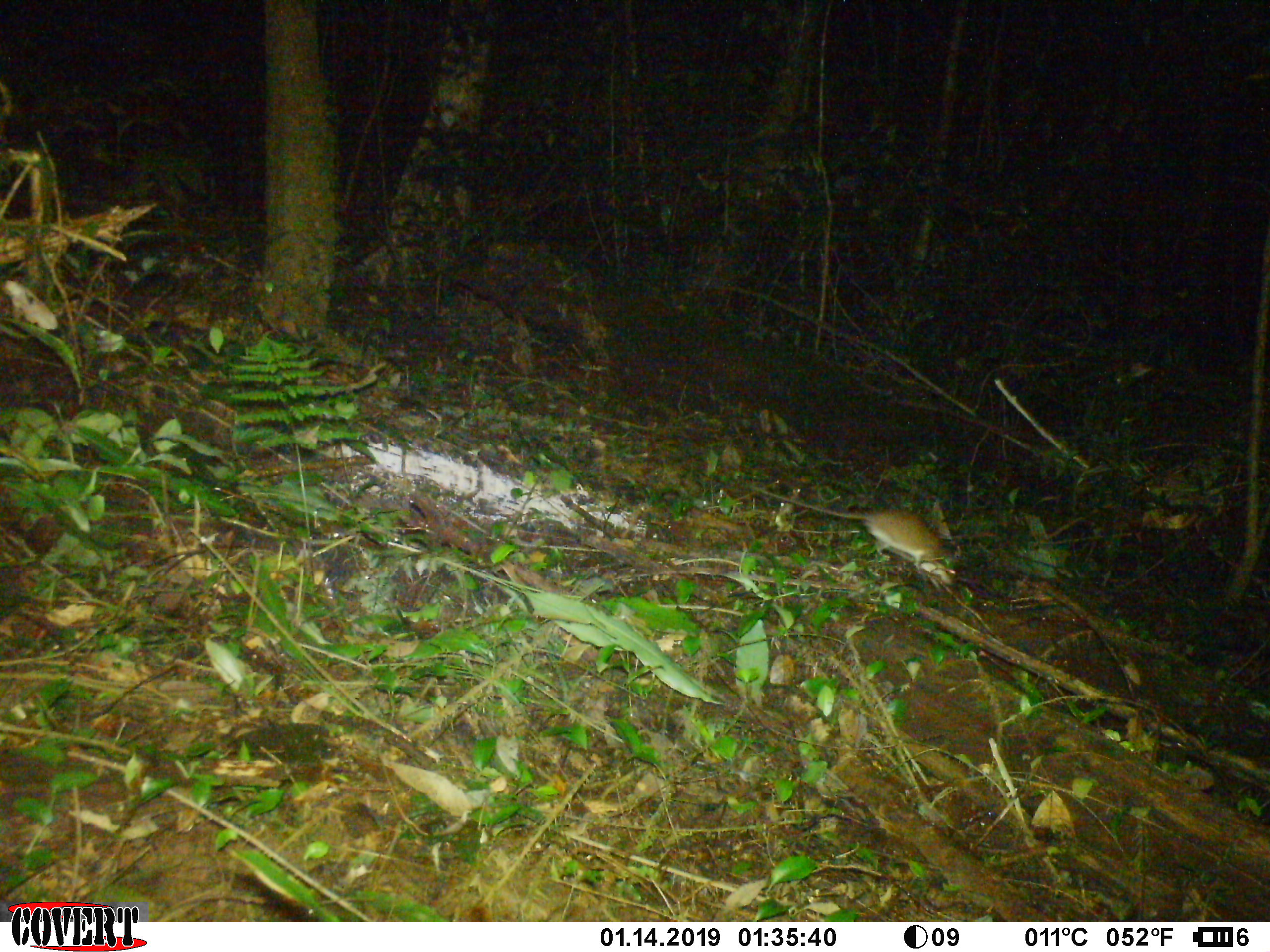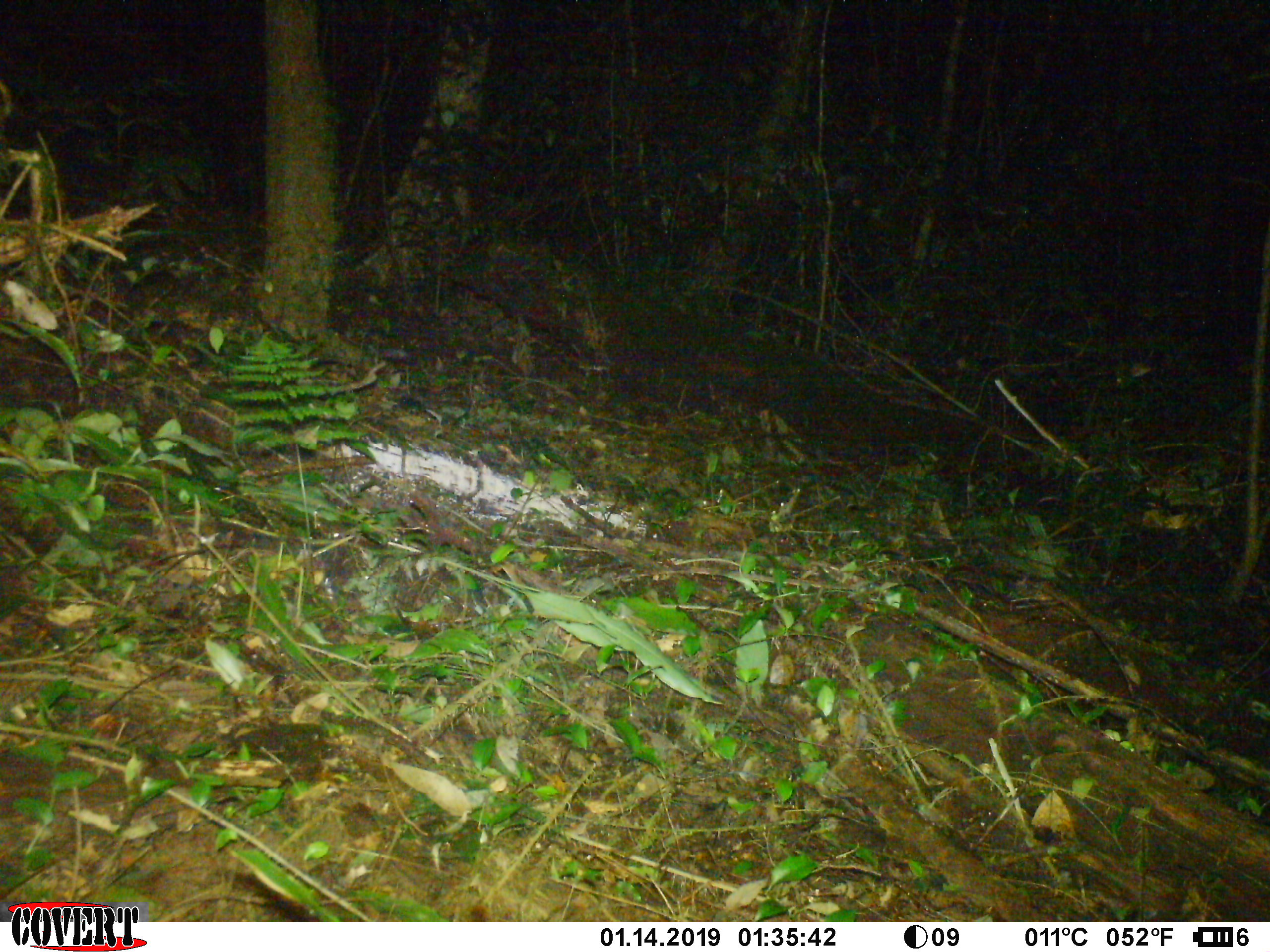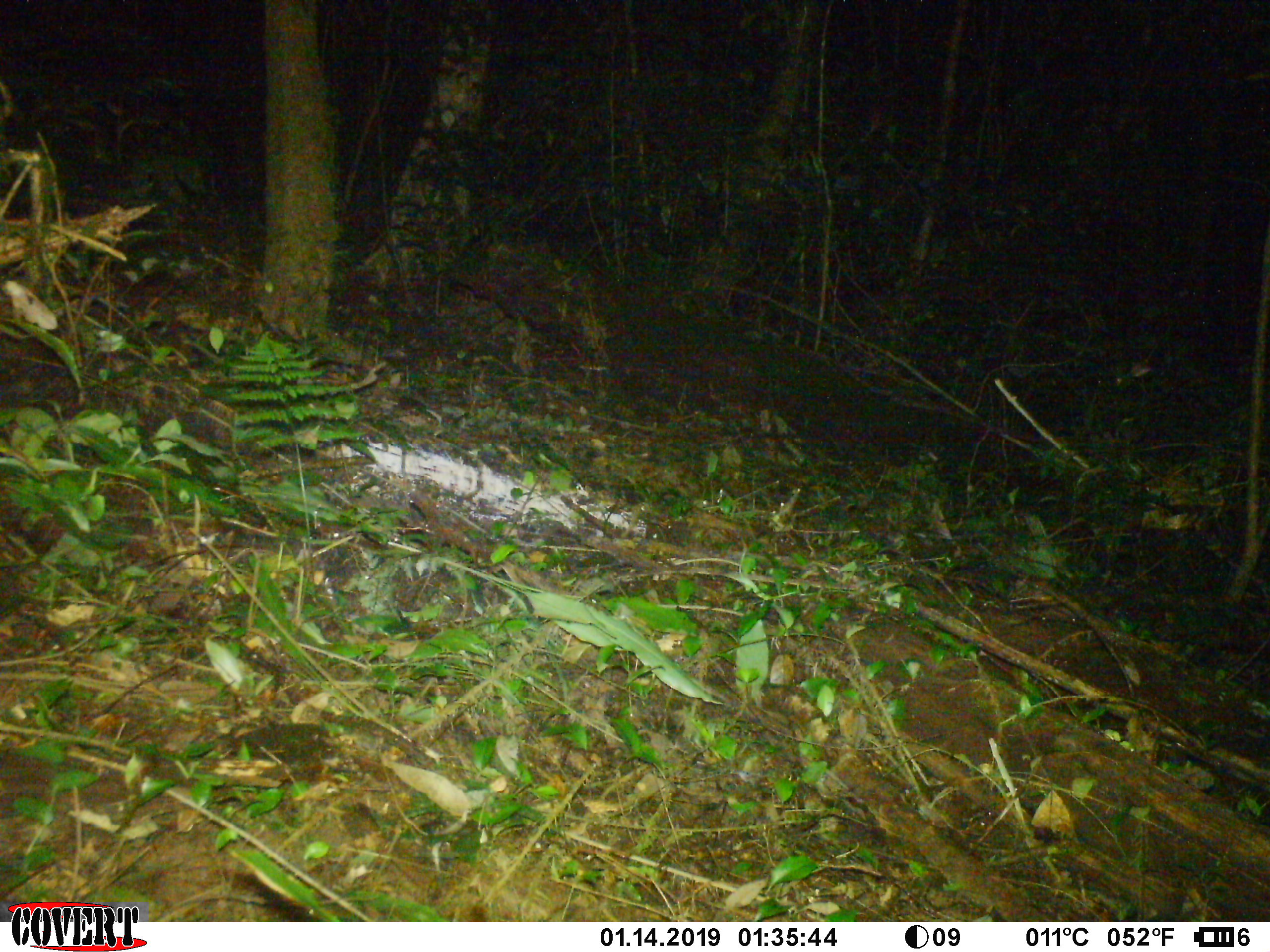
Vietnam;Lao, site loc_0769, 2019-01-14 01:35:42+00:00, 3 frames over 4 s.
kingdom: Animalia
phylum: Chordata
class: Mammalia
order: Rodentia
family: Muridae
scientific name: Muridae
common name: old-world mice and rats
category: unidentified murid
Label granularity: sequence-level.